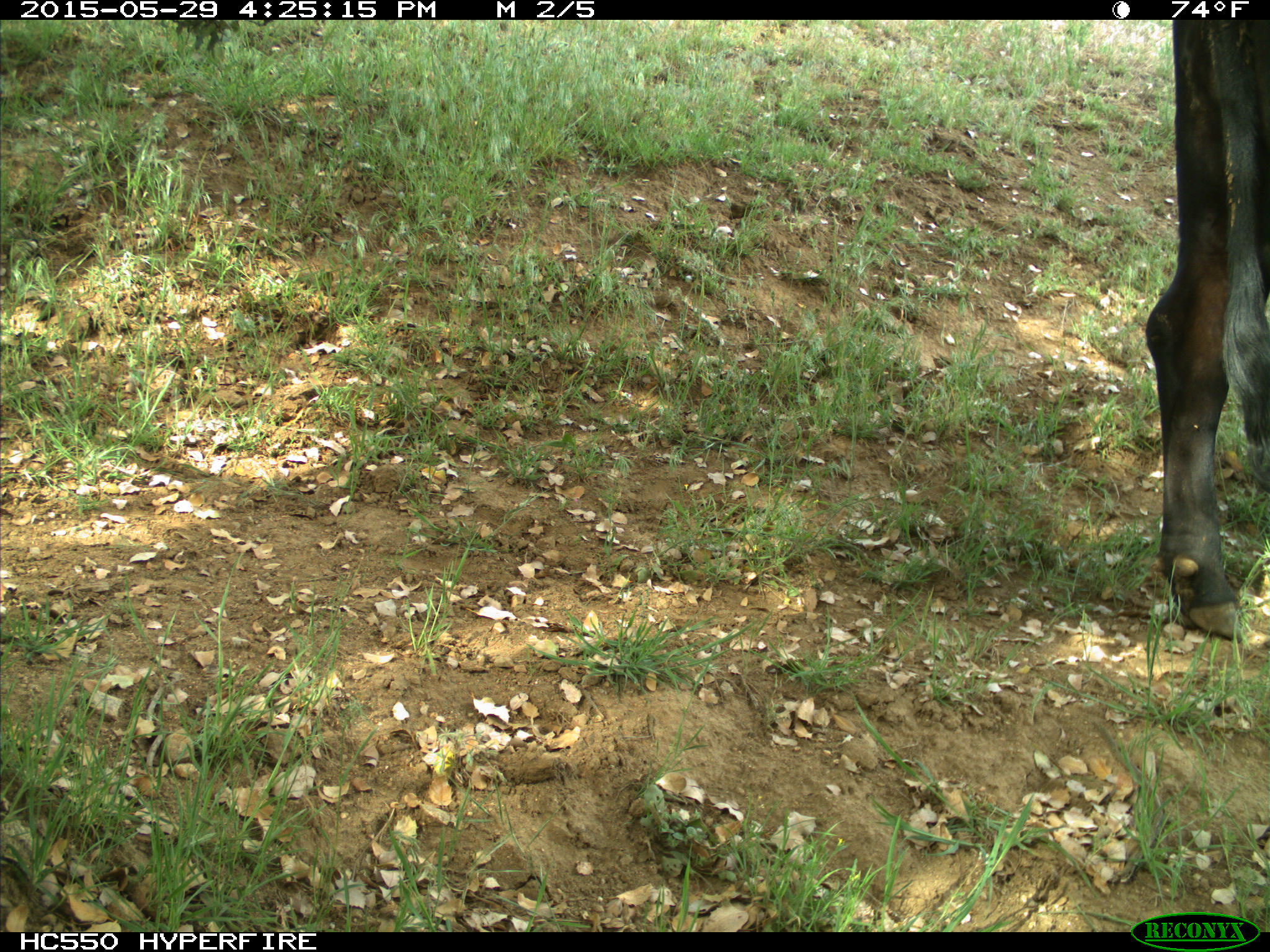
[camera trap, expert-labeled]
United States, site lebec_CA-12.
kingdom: Animalia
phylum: Chordata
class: Mammalia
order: Artiodactyla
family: Bovidae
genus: Bos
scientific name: Bos taurus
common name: domestic cow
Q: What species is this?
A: Bos taurus (domestic cow).